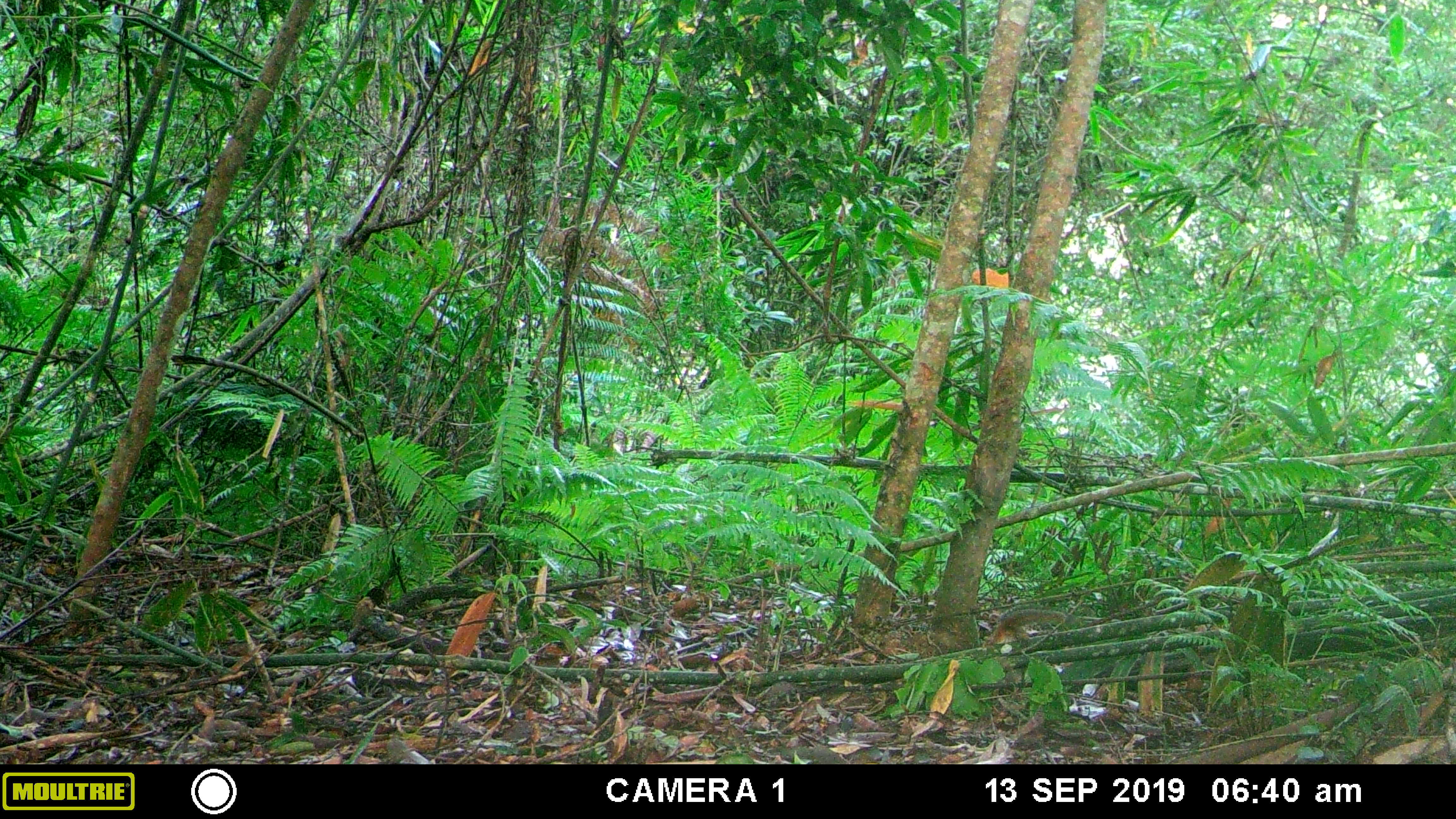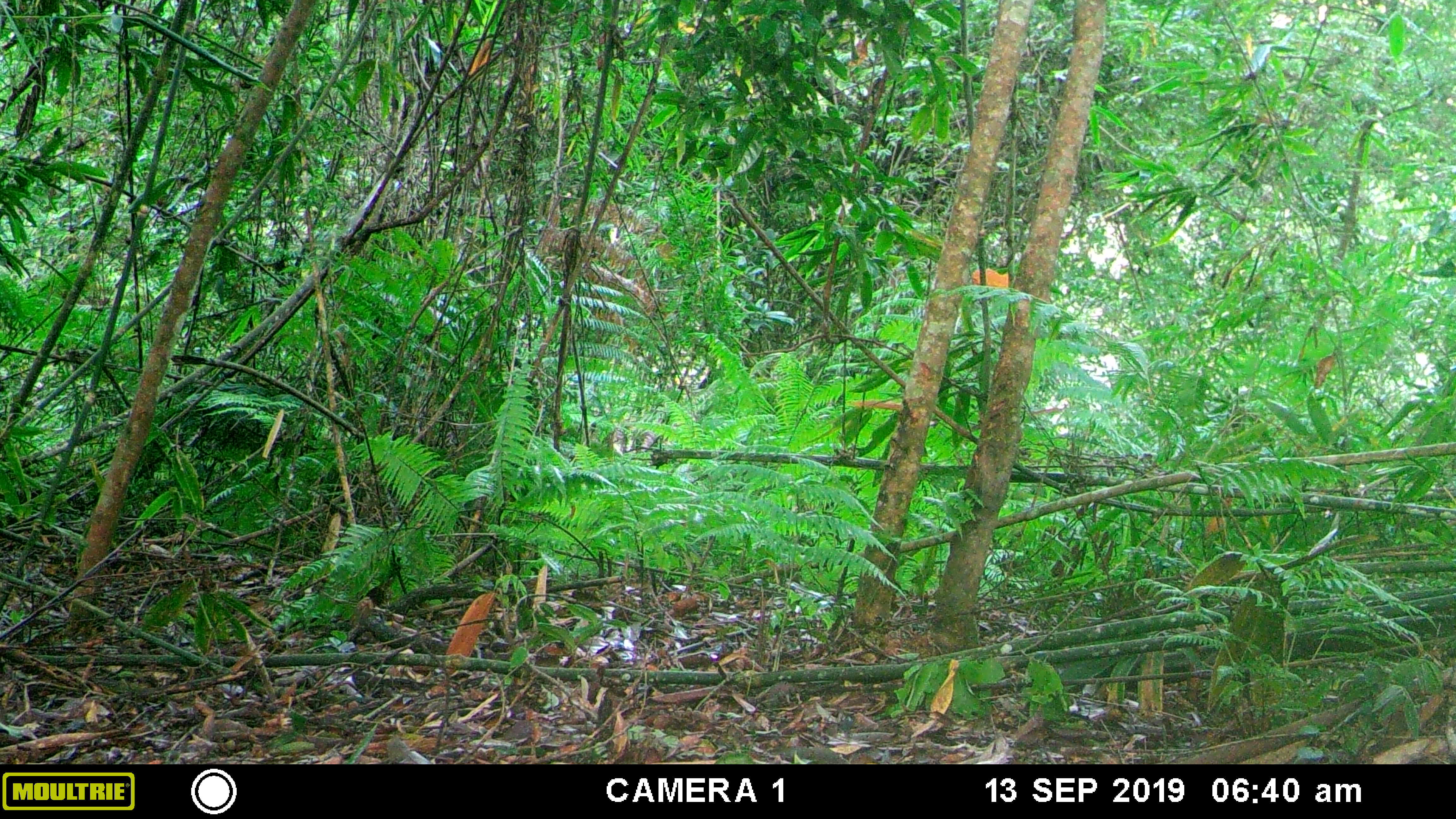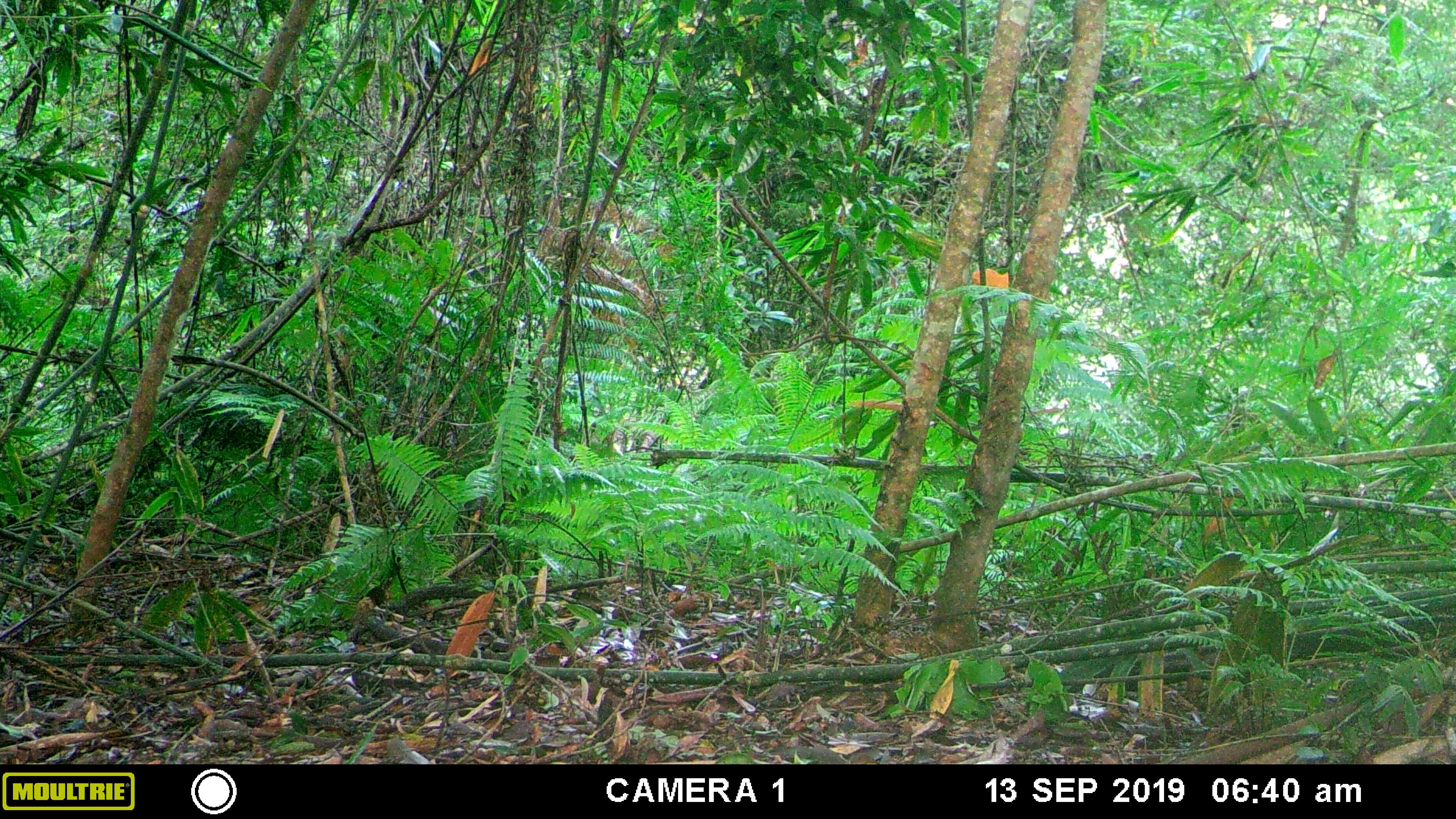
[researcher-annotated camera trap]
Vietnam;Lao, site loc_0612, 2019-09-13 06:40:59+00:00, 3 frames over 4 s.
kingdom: Animalia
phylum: Chordata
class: Mammalia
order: Rodentia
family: Sciuridae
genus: Dremomys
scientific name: Dremomys rufigenis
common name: red-cheeked squirrel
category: red cheeked squirrel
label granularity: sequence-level